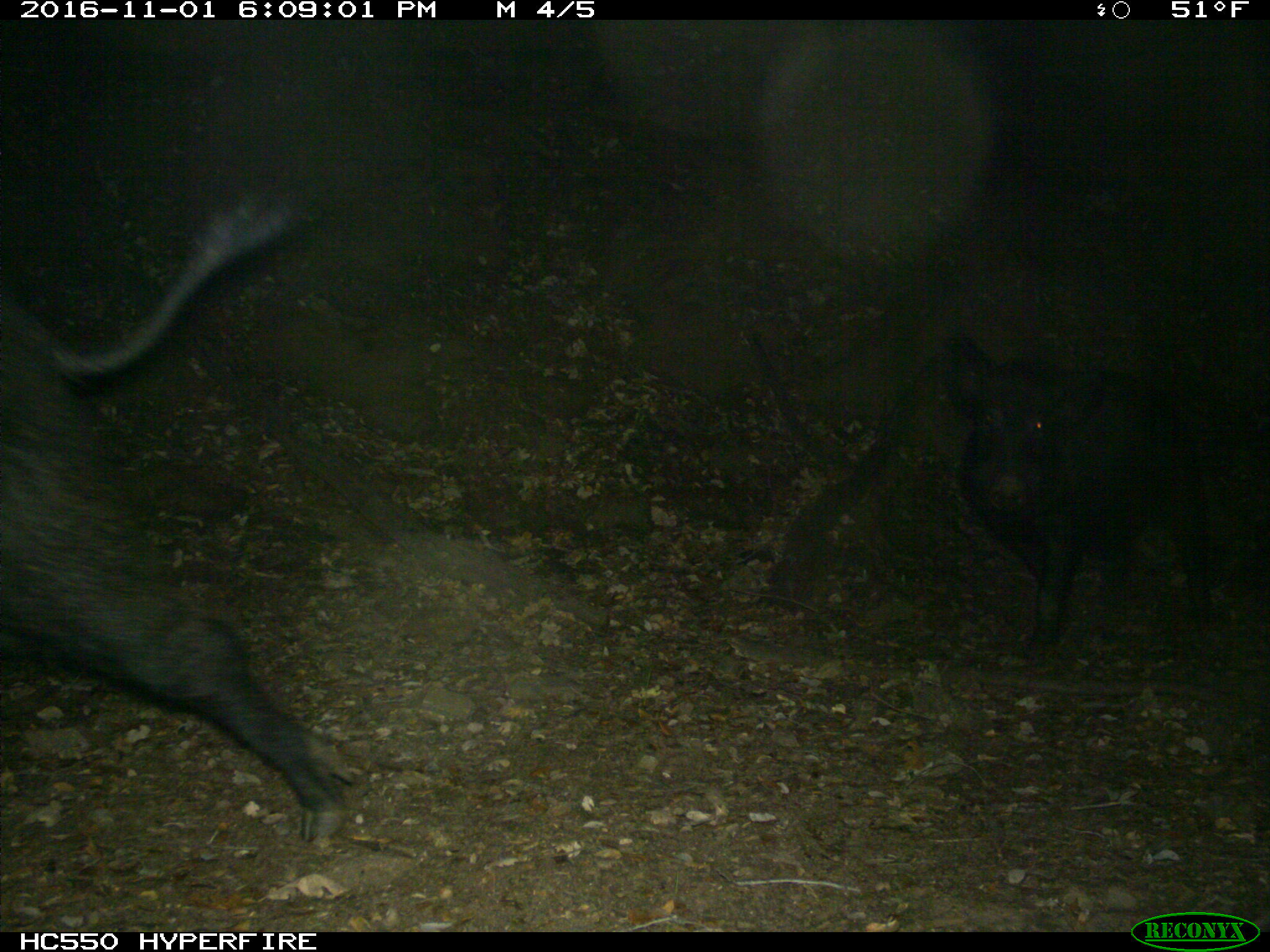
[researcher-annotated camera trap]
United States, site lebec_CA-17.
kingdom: Animalia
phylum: Chordata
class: Mammalia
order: Artiodactyla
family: Suidae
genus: Sus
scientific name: Sus scrofa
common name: wild boar